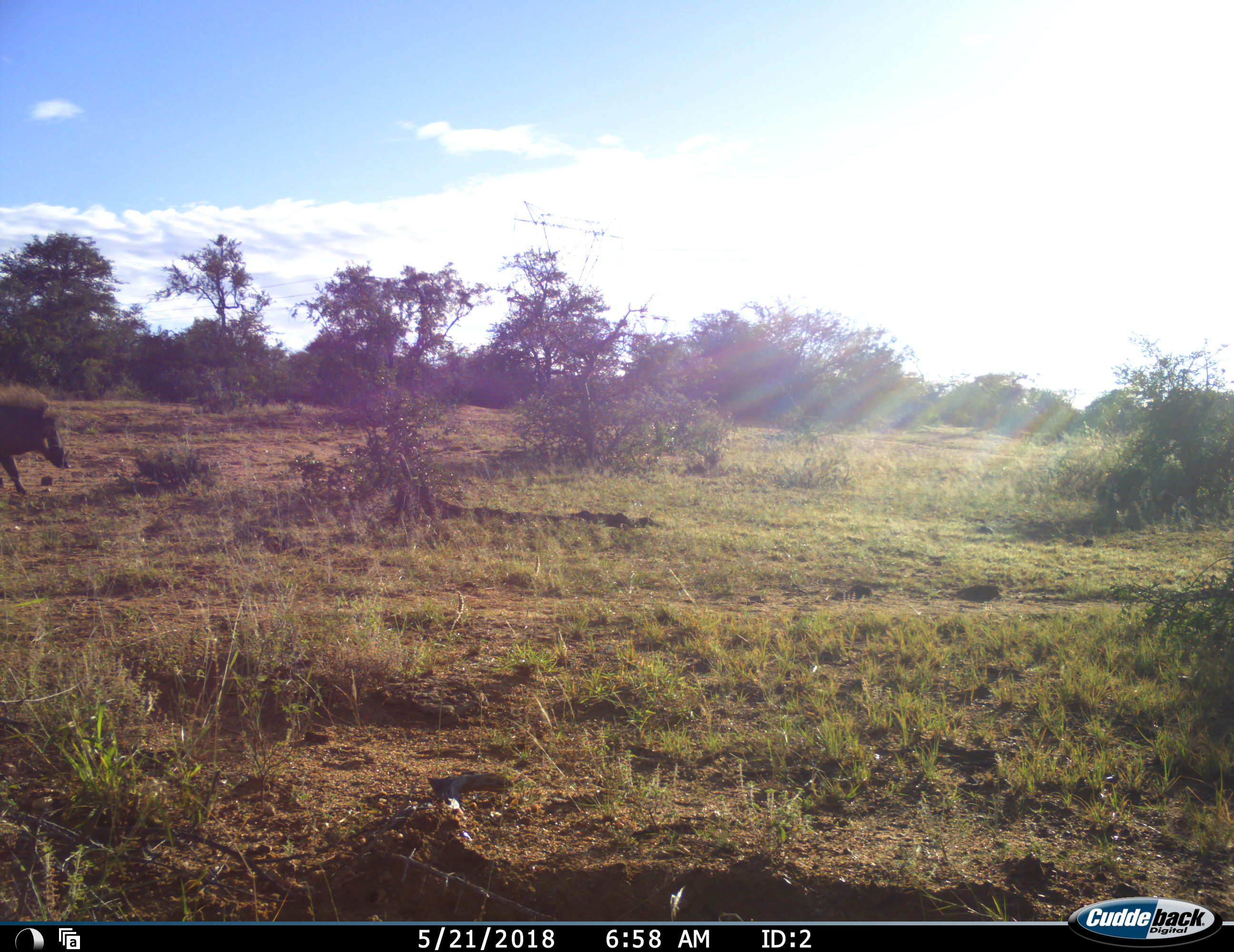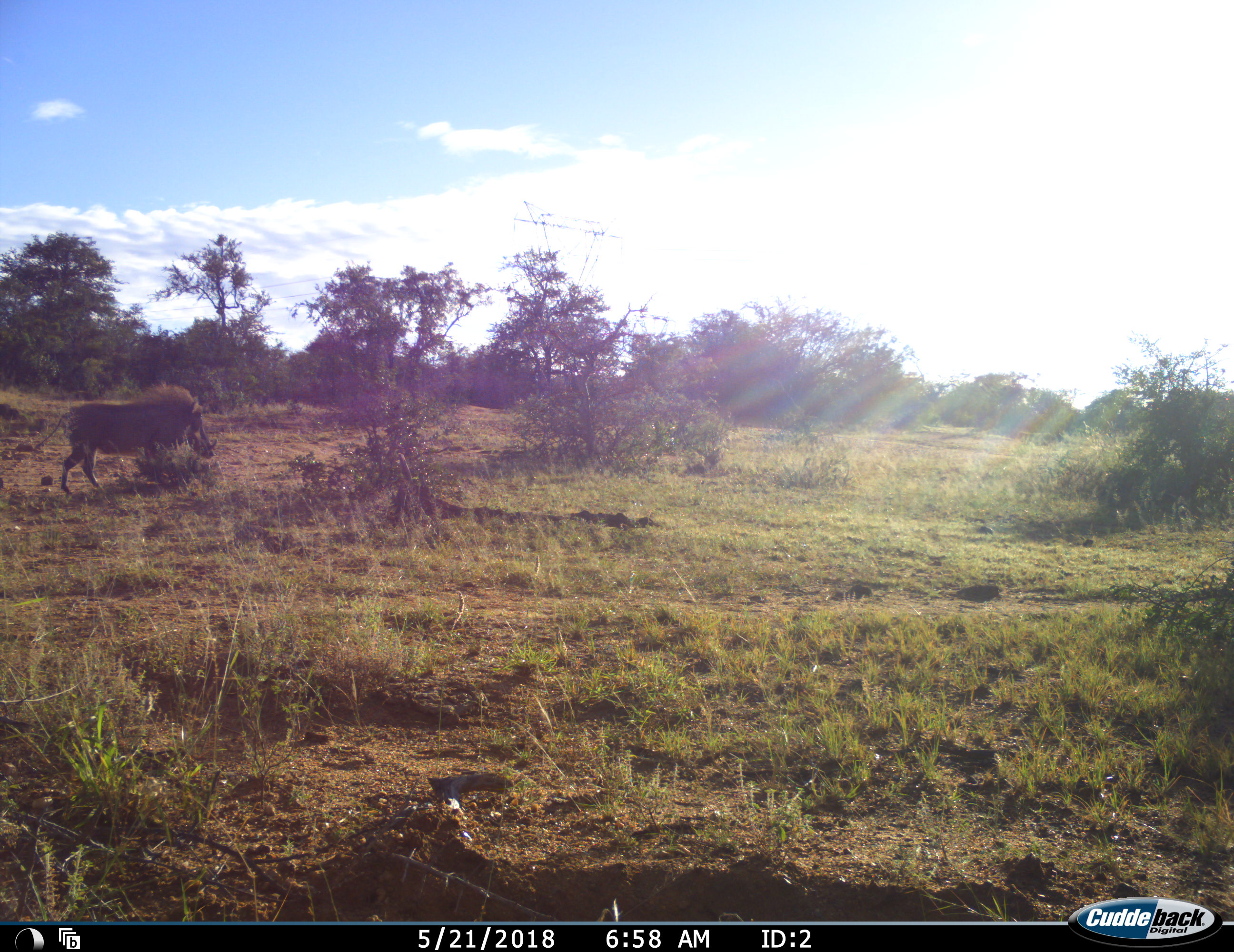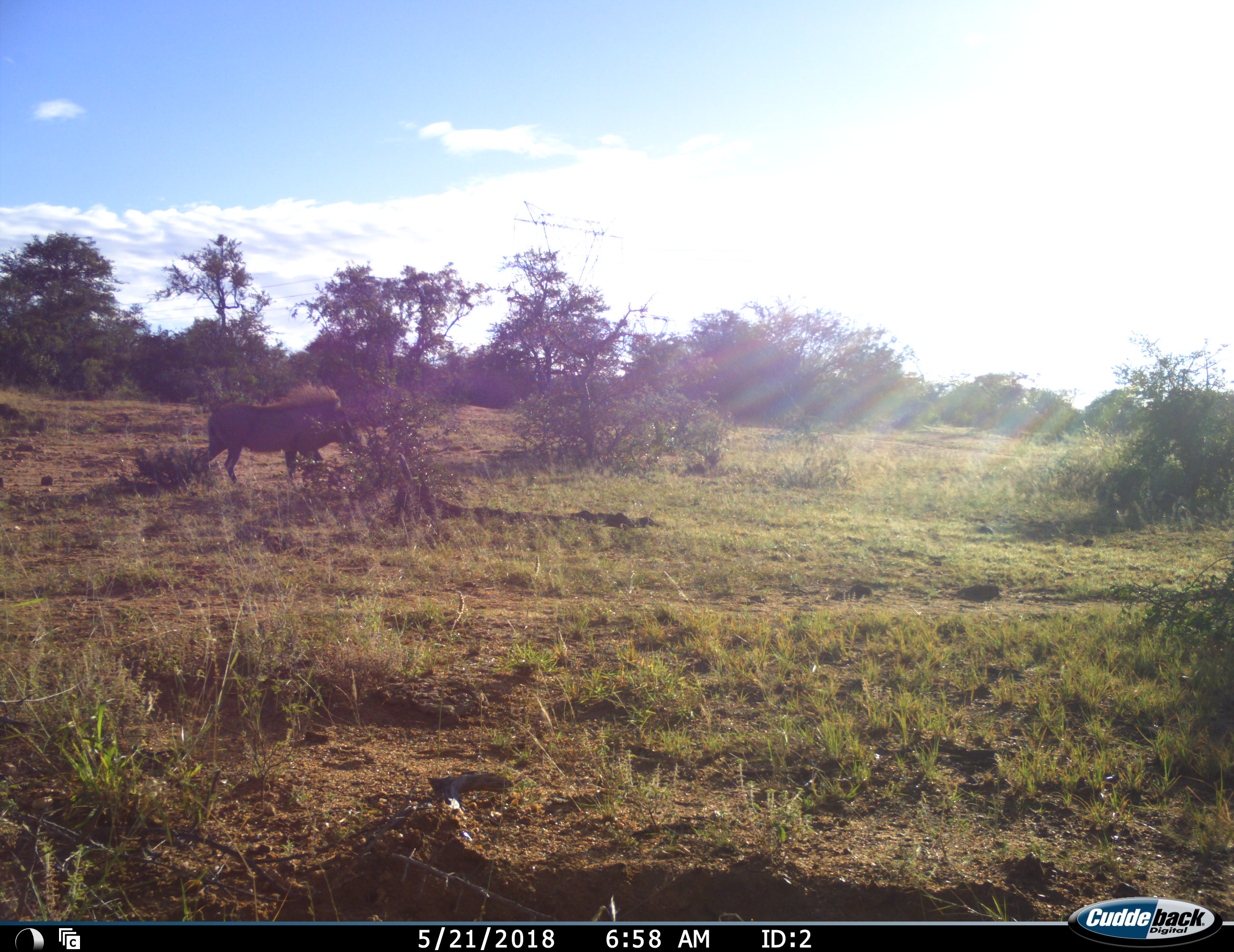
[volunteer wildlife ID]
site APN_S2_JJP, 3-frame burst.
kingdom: Animalia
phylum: Chordata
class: Mammalia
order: Artiodactyla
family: Suidae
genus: Phacochoerus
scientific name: Phacochoerus africanus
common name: warthog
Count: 1.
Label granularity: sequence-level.